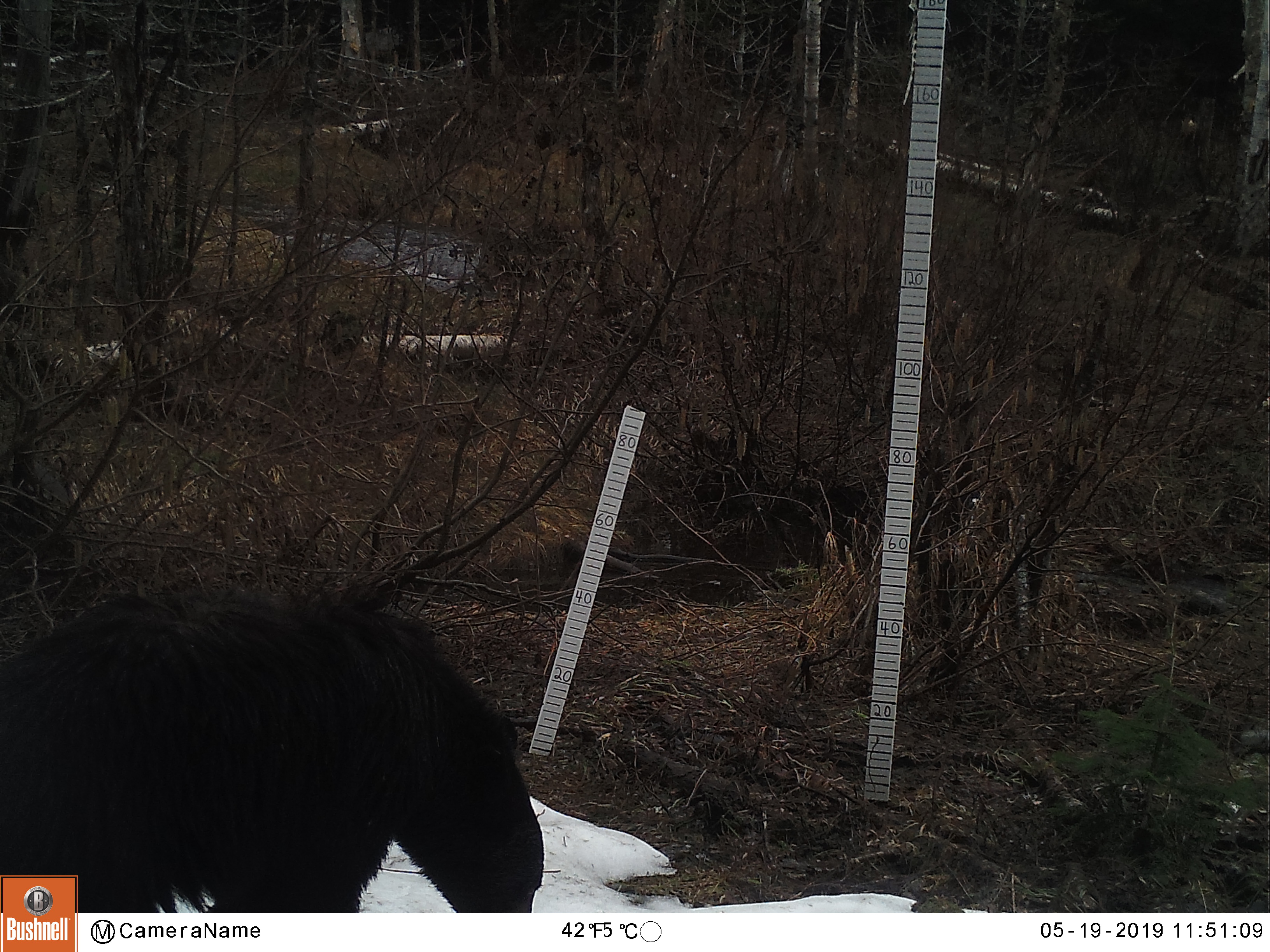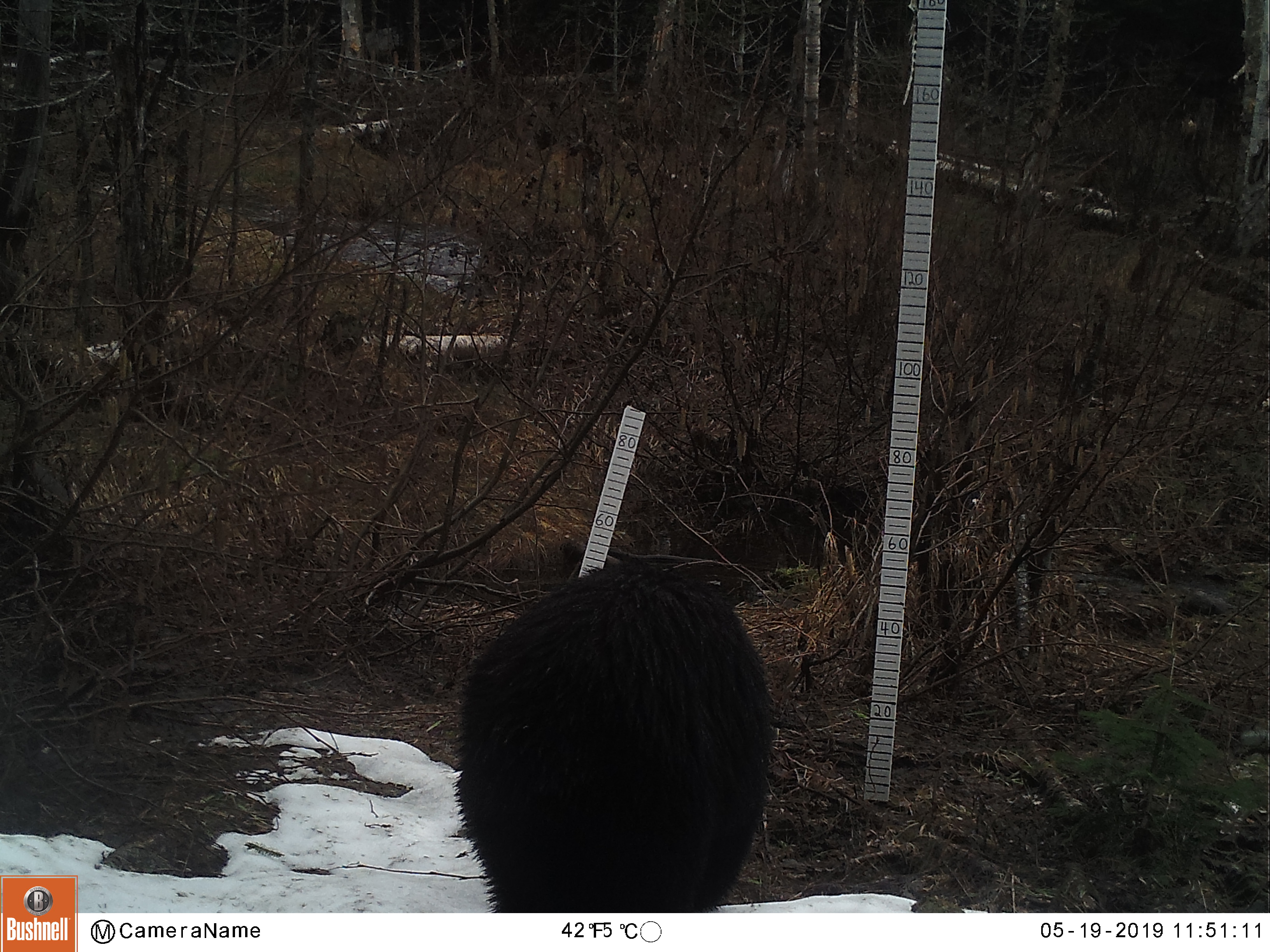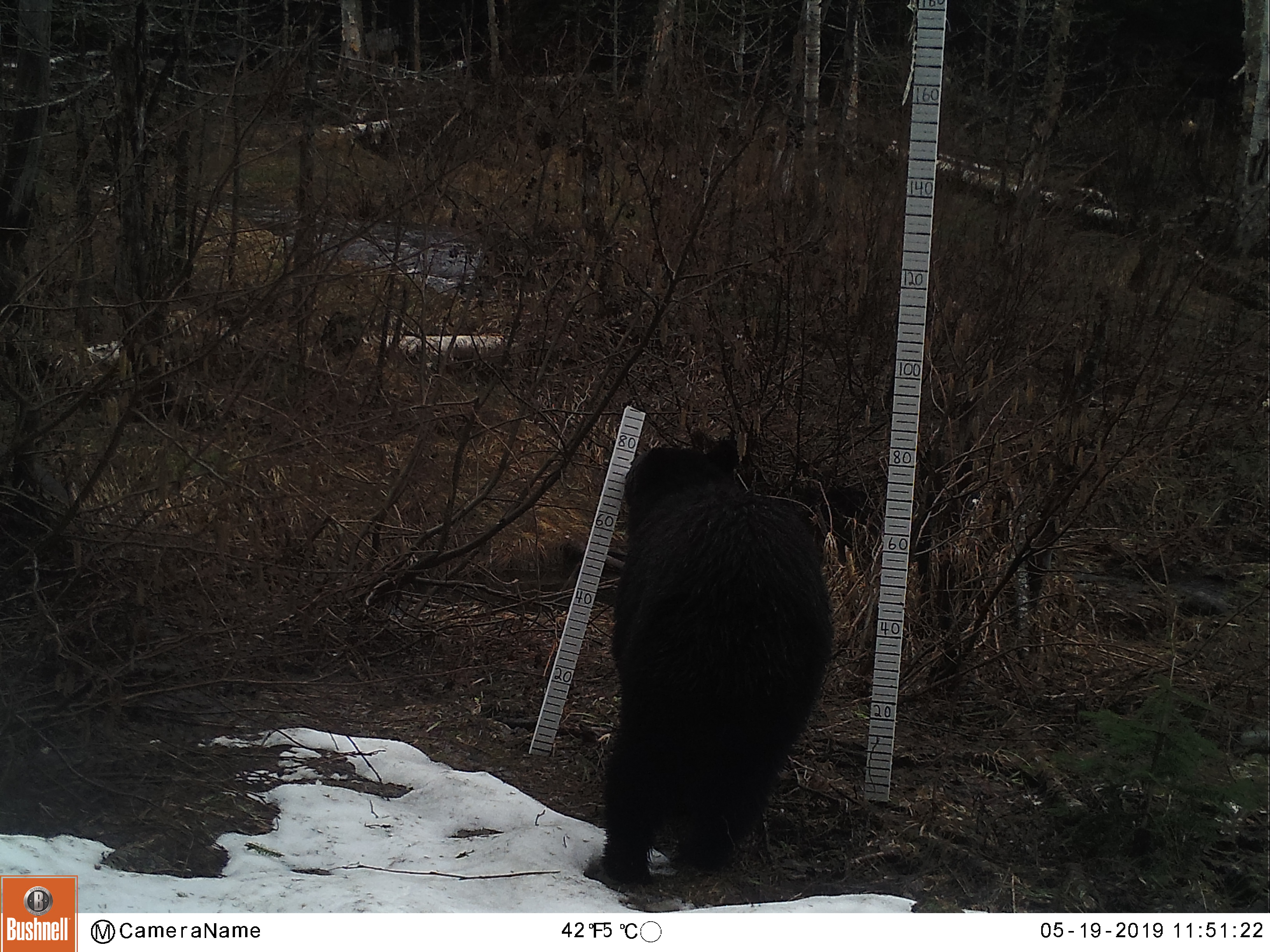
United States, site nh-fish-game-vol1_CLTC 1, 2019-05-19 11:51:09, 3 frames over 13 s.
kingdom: Animalia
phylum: Chordata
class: Mammalia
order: Carnivora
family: Ursidae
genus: Ursus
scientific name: Ursus americanus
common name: black bear